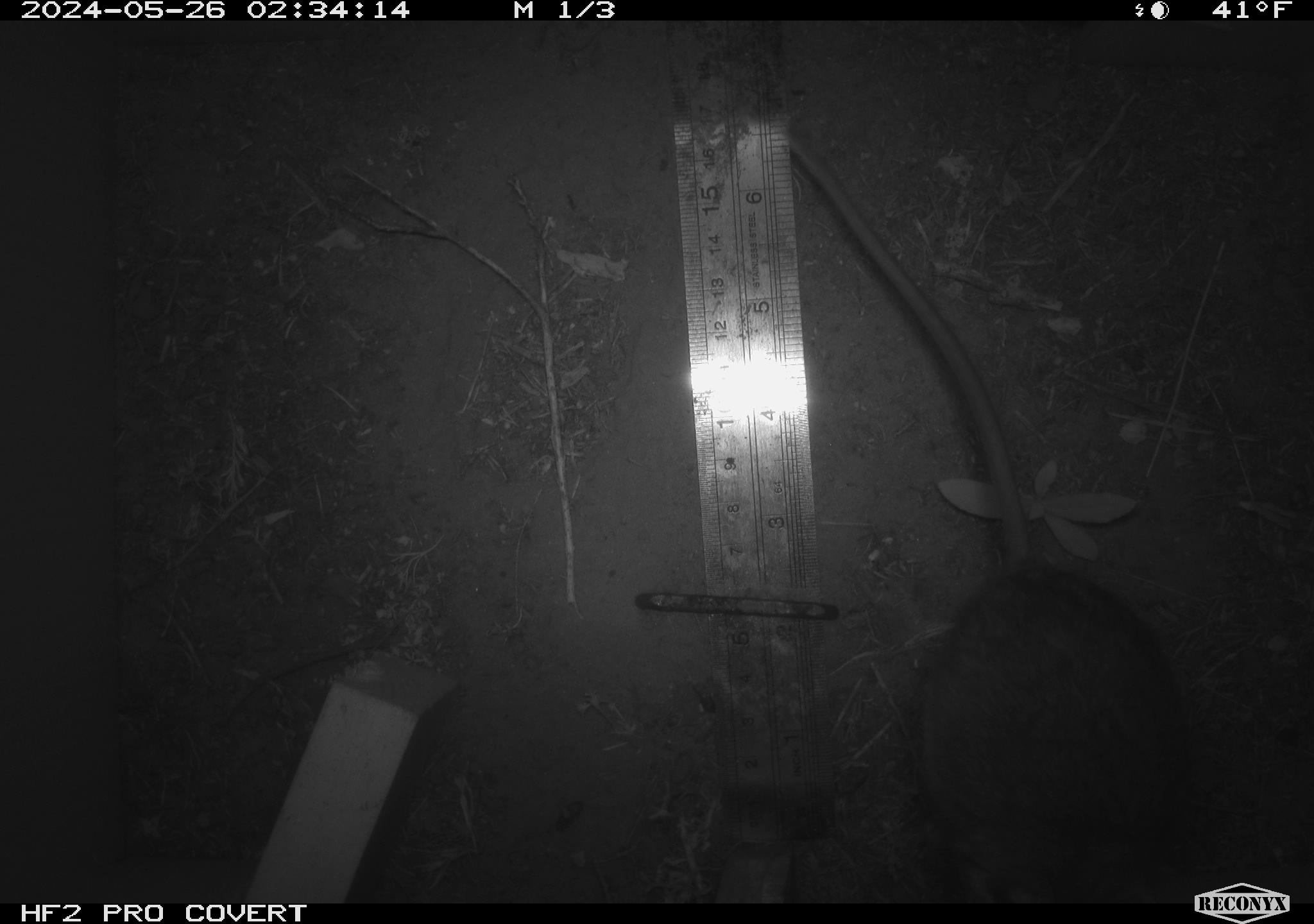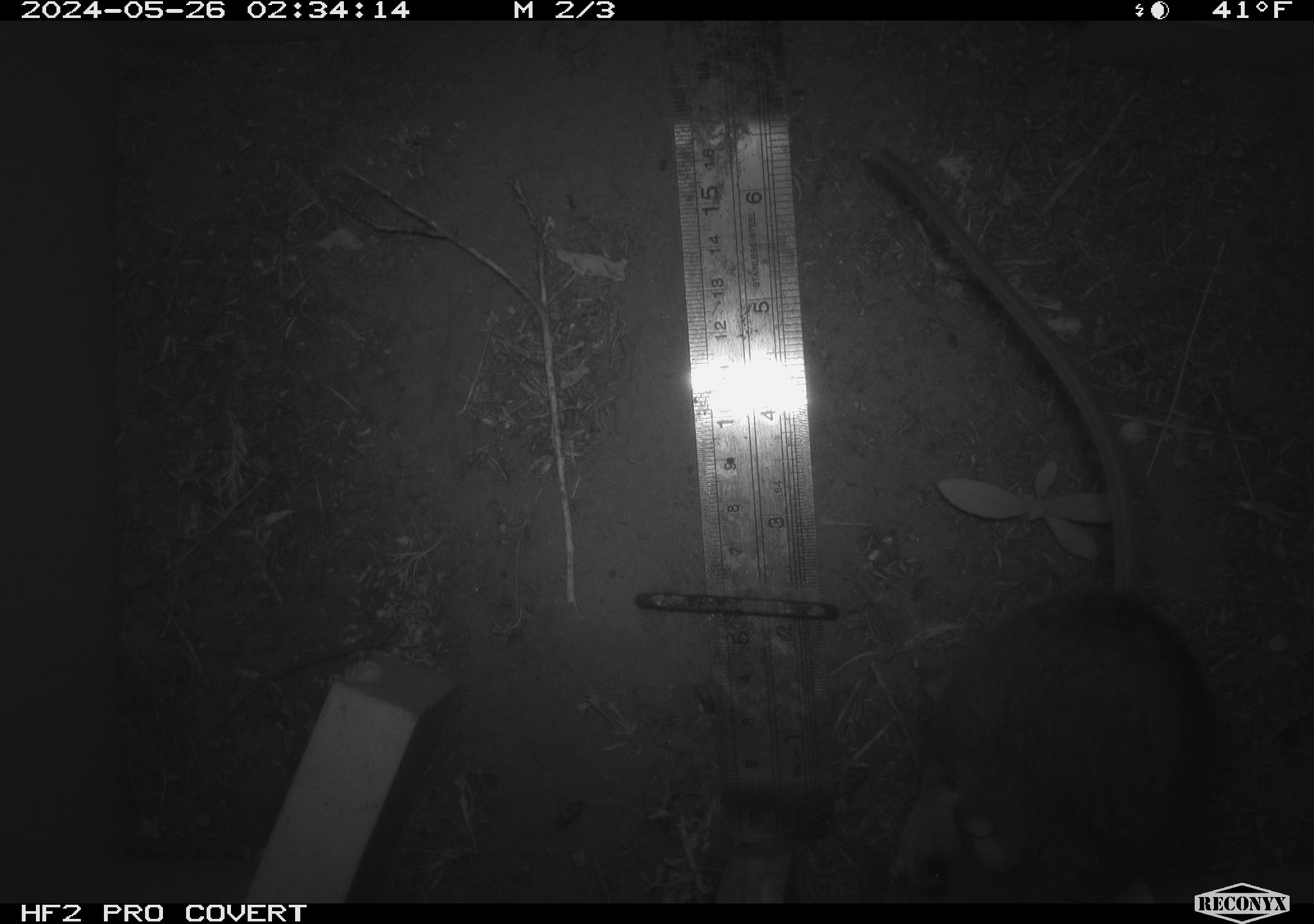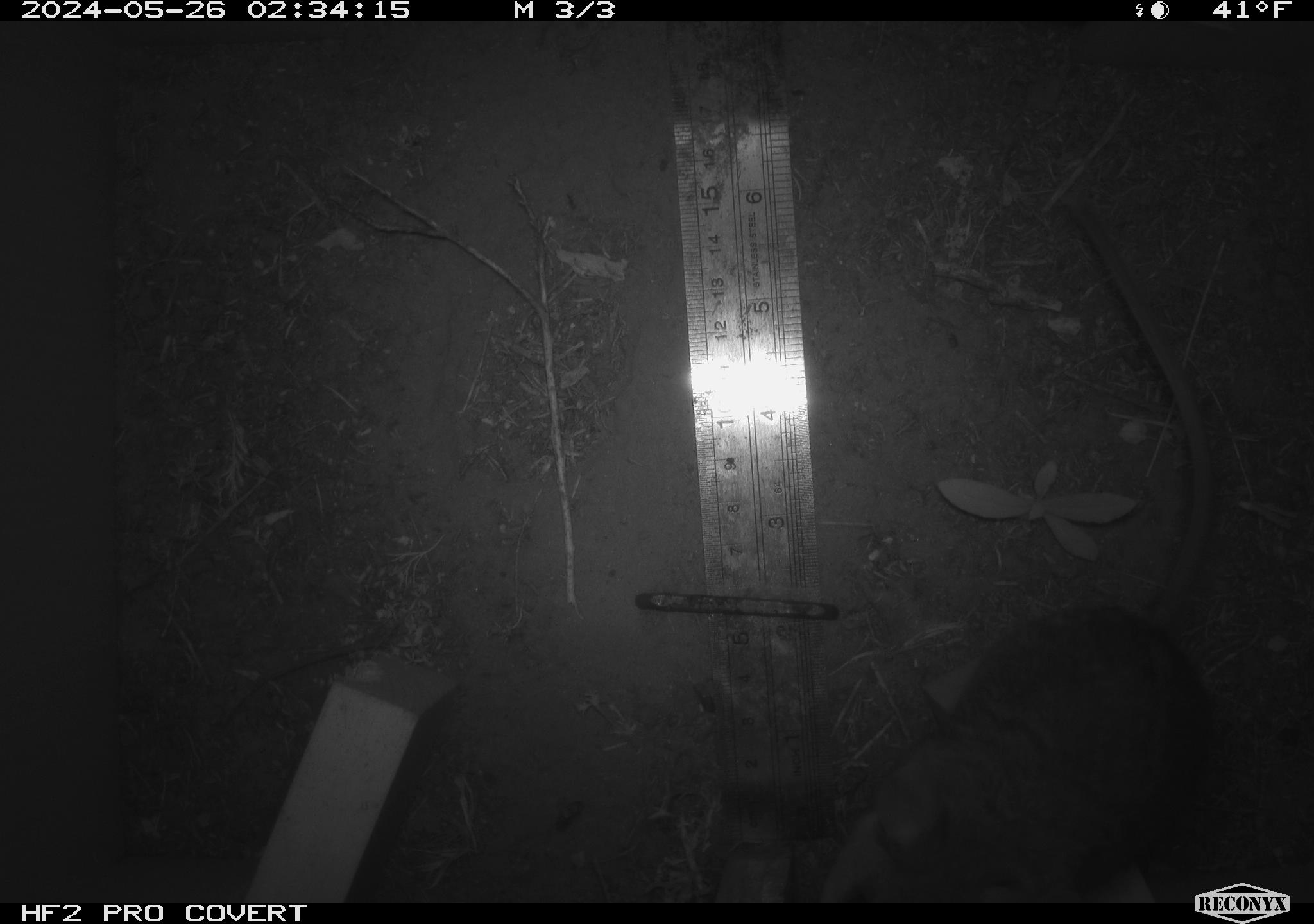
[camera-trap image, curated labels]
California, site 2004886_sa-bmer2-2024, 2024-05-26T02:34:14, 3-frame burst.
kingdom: Animalia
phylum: Chordata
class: Mammalia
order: Rodentia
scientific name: Rodentia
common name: woodrat or rat or mouse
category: woodrat or rat or mouse species